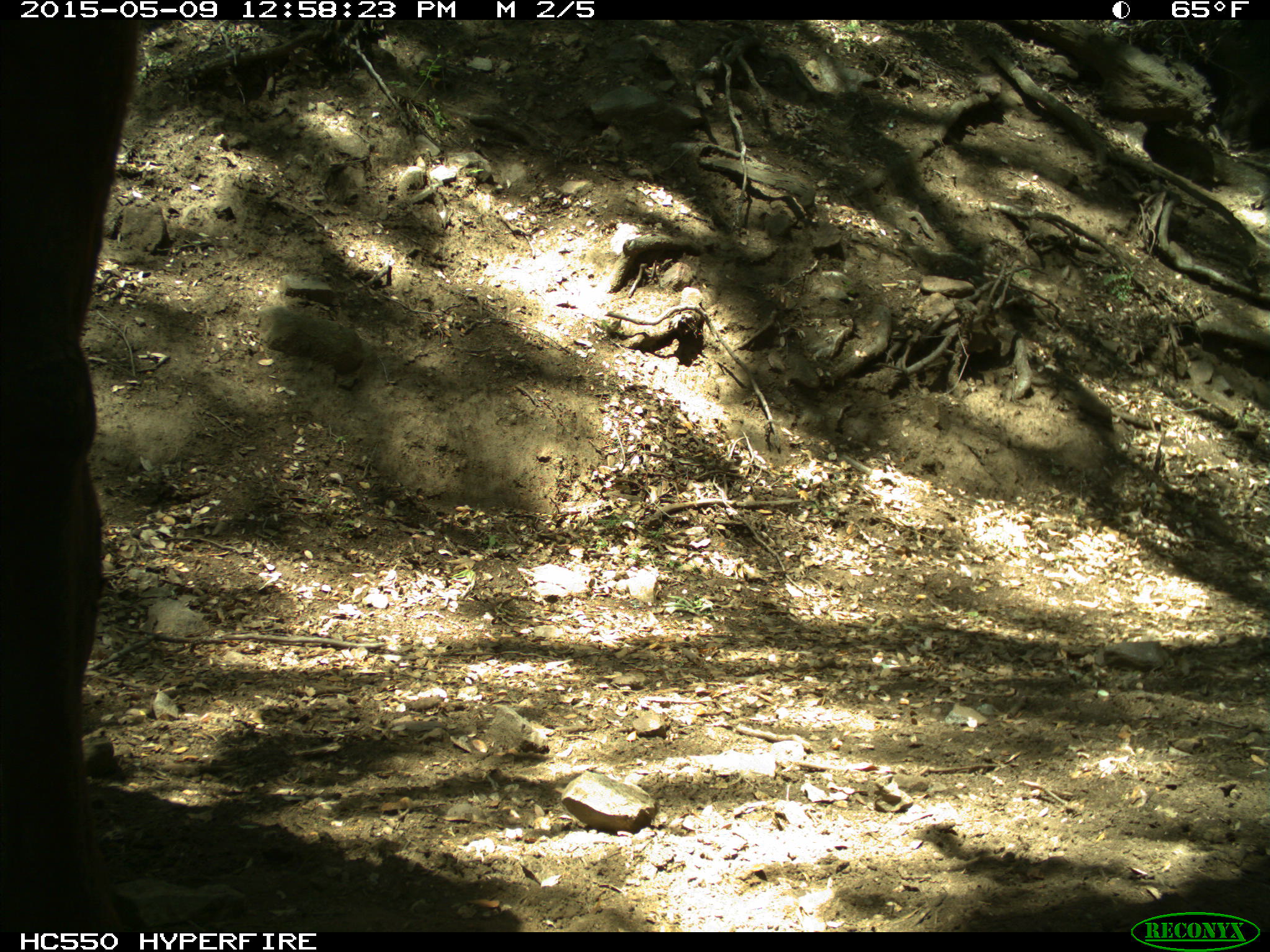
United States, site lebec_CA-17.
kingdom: Animalia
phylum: Chordata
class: Mammalia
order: Artiodactyla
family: Bovidae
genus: Bos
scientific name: Bos taurus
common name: domestic cow